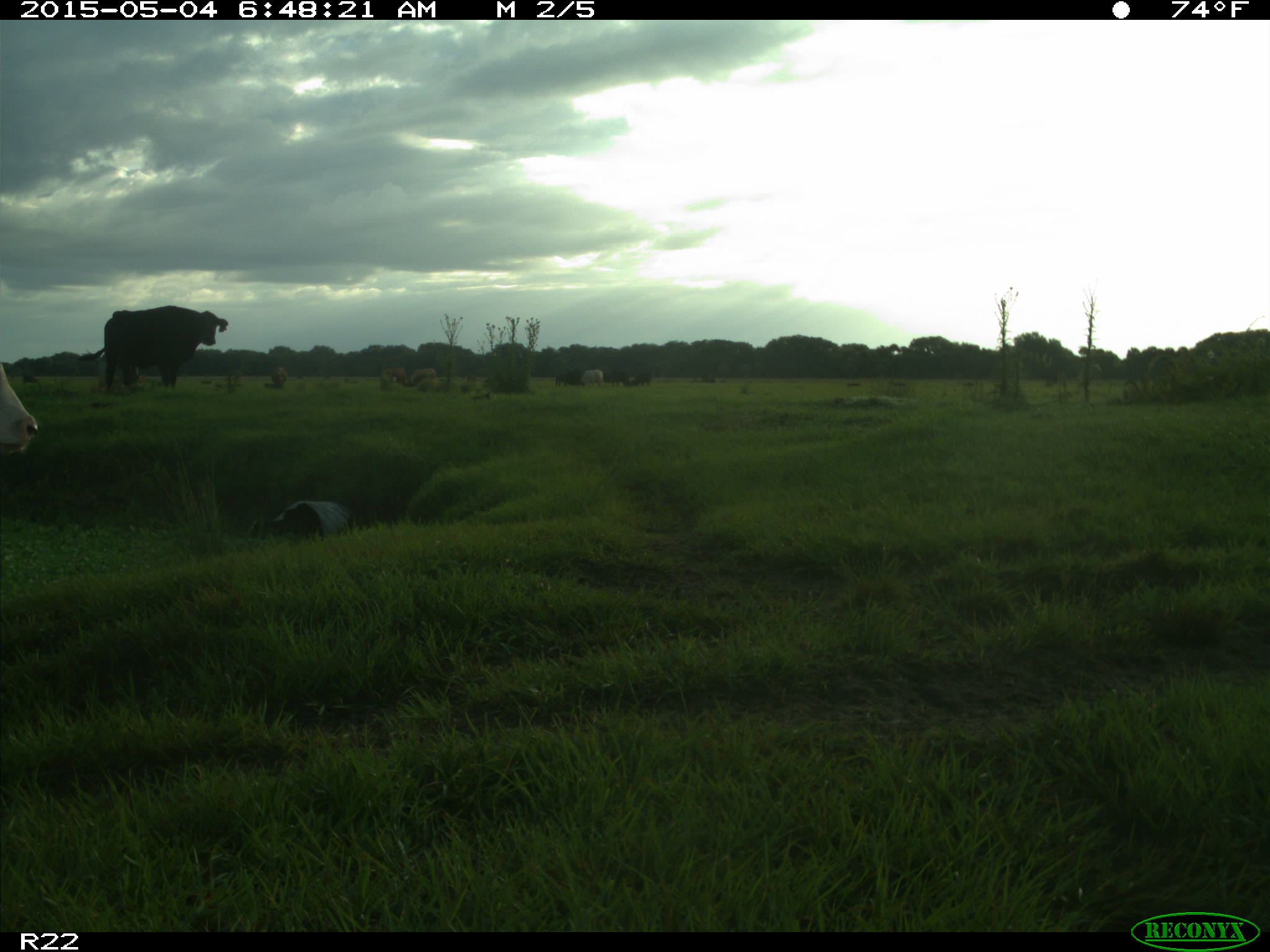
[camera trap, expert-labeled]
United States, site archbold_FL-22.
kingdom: Animalia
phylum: Chordata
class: Mammalia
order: Artiodactyla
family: Bovidae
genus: Bos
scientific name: Bos taurus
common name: domestic cow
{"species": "Bos taurus (domestic cow)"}